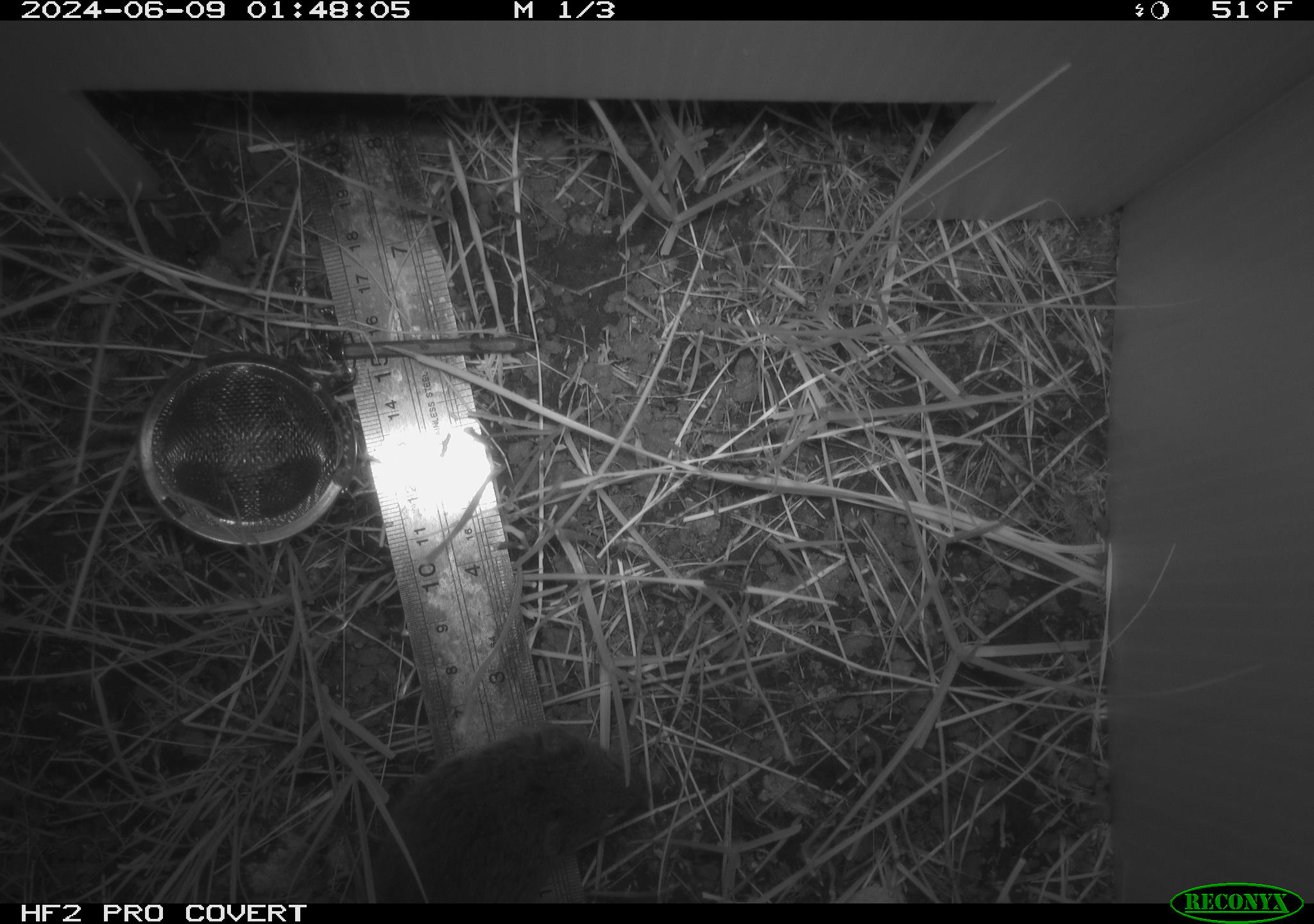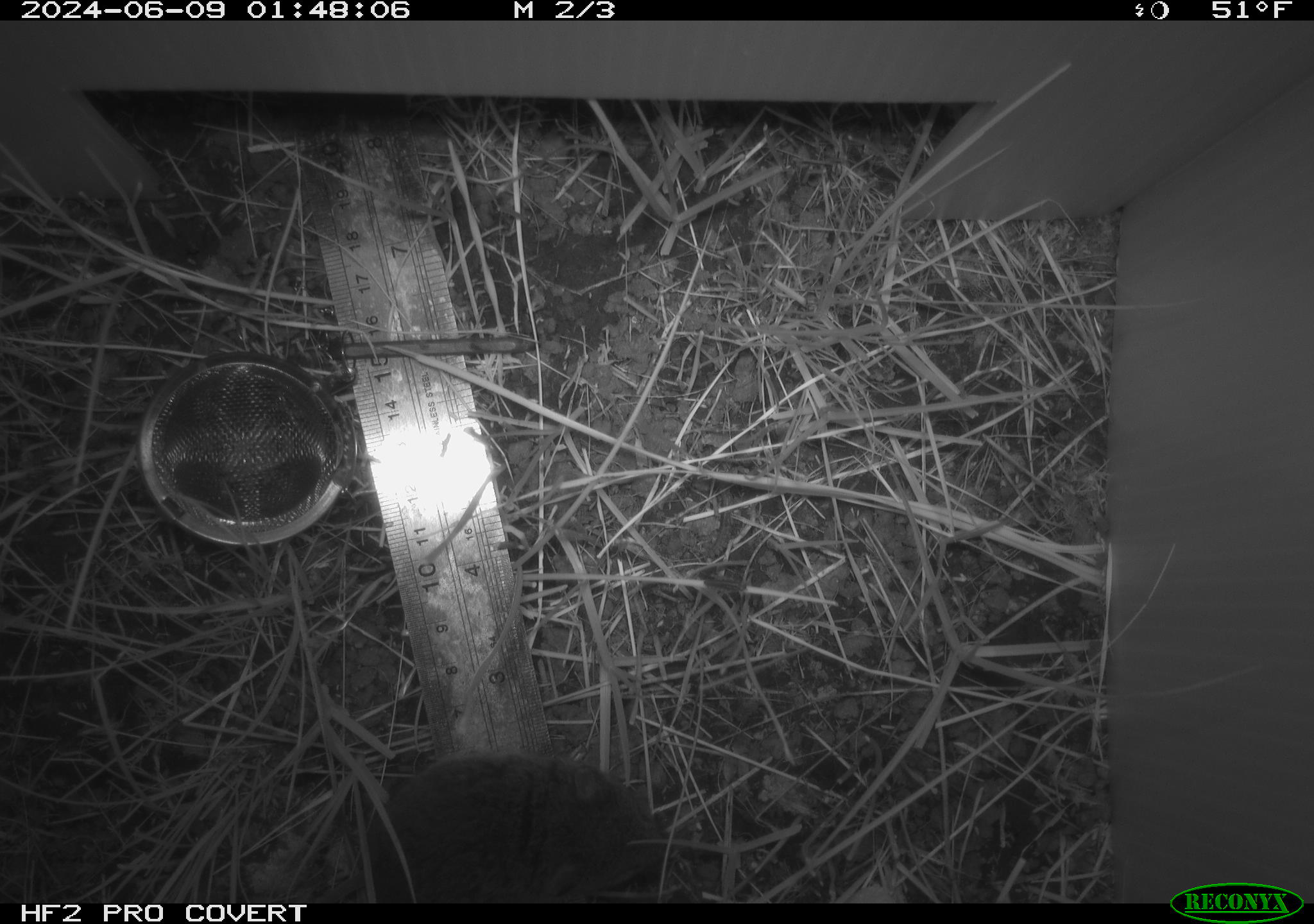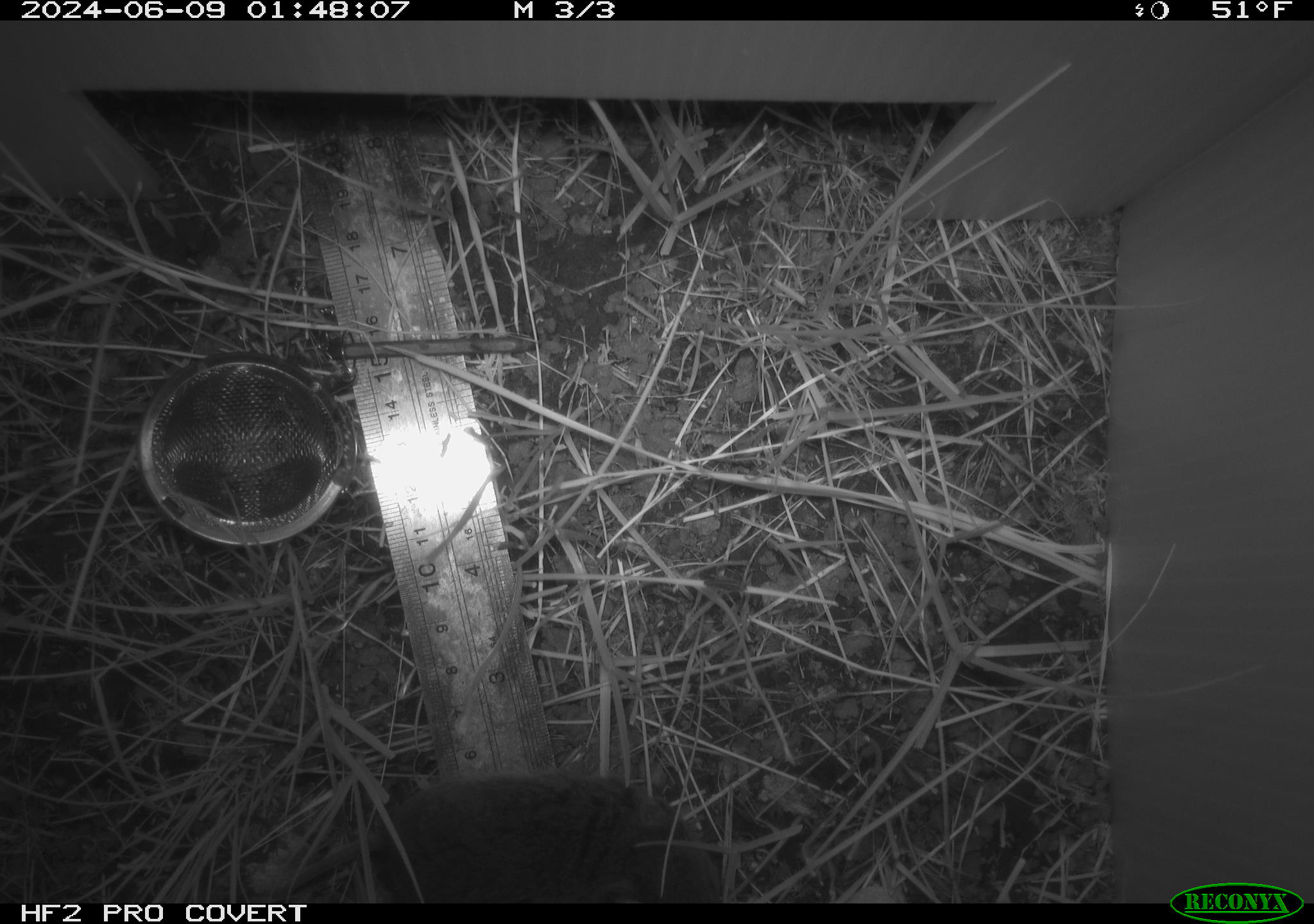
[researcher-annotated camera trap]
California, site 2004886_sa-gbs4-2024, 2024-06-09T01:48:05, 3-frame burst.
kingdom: Animalia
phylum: Chordata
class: Mammalia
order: Rodentia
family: Cricetidae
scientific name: Arvicolinae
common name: voles, lemmings, and muskrats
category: arvicolinae subfamily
Arvicolinae subfamily (voles, lemmings, and muskrats) (Arvicolinae).